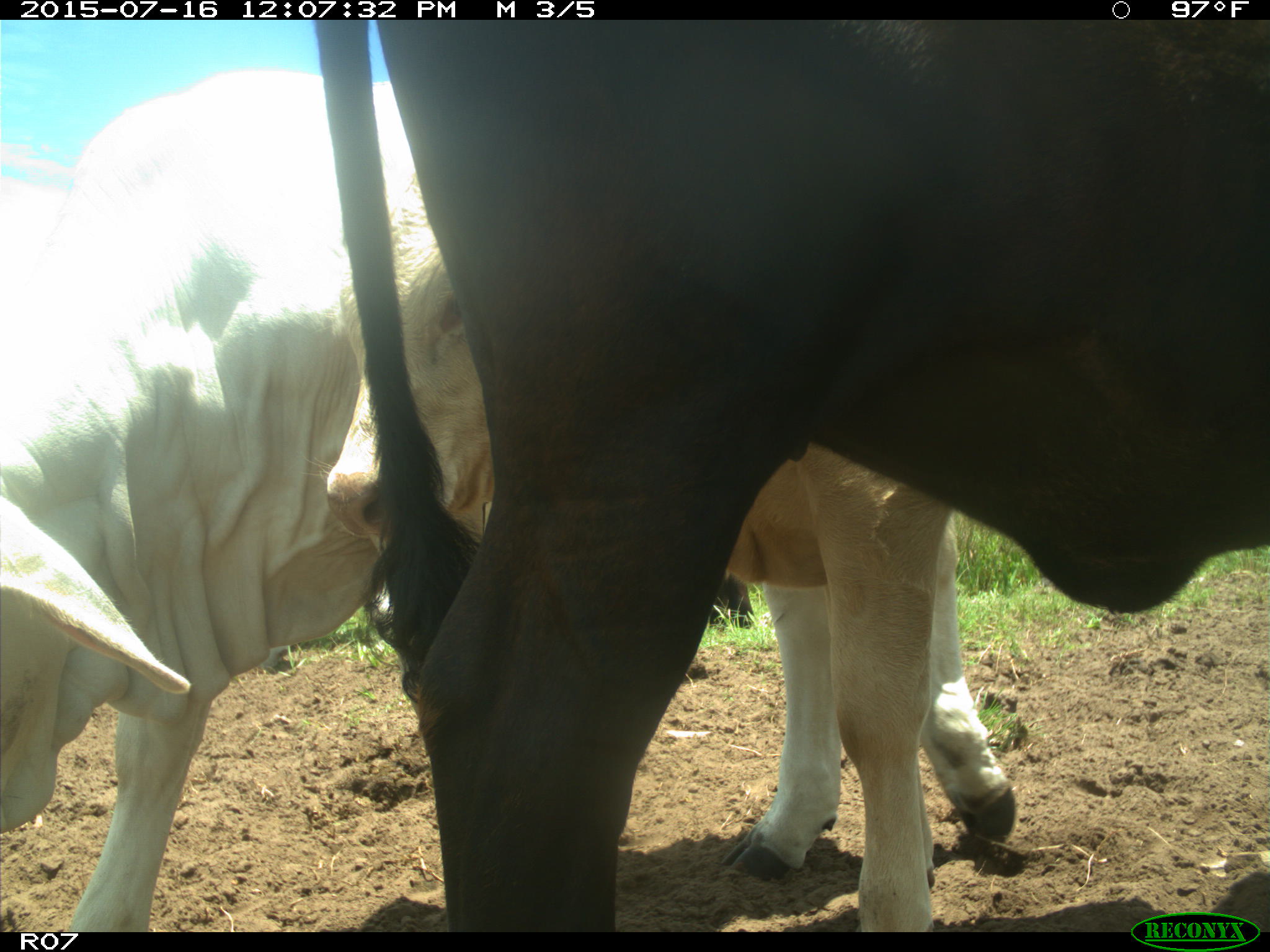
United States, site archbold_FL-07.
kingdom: Animalia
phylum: Chordata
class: Mammalia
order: Artiodactyla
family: Bovidae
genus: Bos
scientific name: Bos taurus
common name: domestic cow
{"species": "Bos taurus (domestic cow)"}